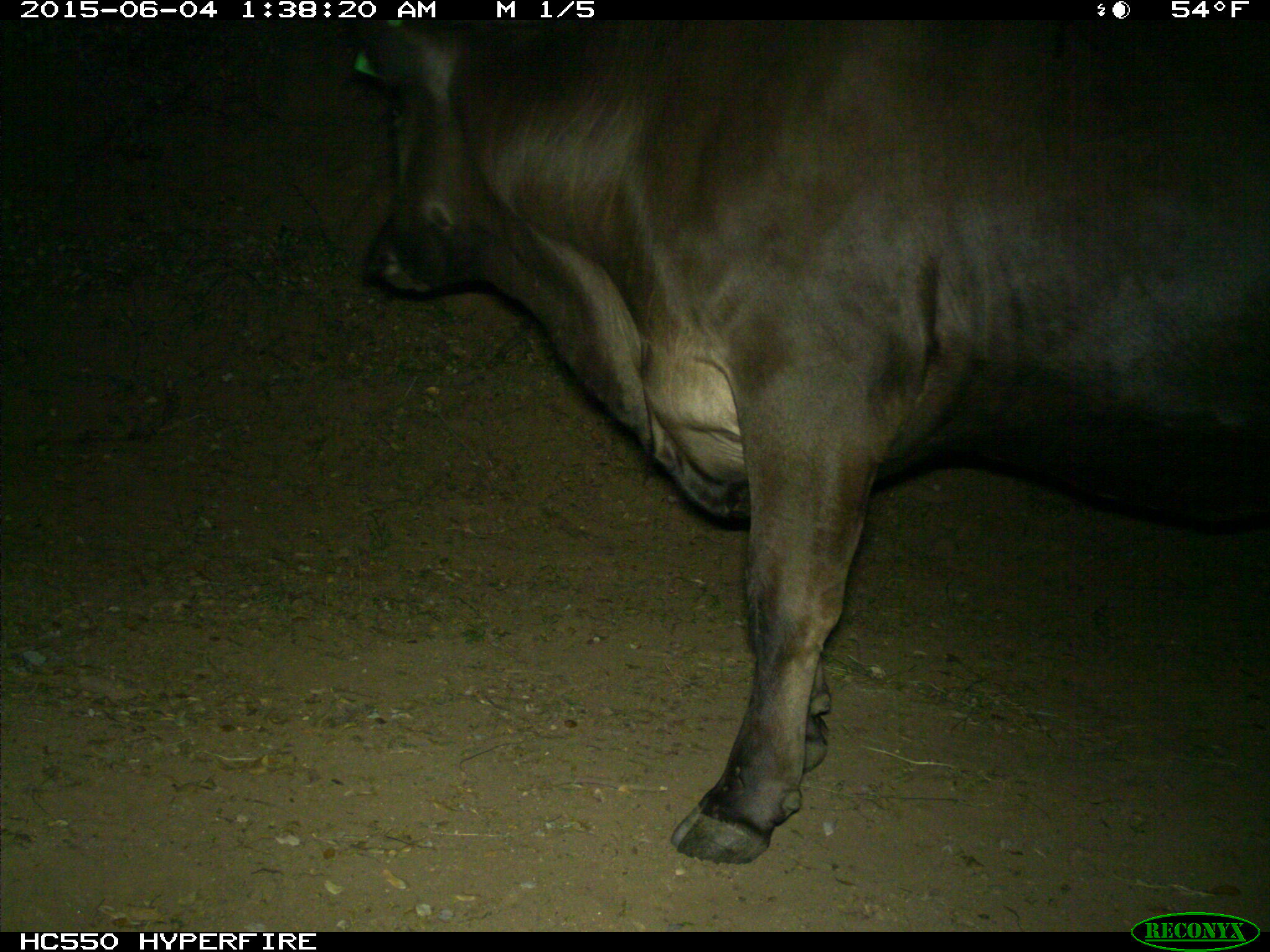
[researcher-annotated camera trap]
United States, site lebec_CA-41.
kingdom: Animalia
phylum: Chordata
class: Mammalia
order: Artiodactyla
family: Bovidae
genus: Bos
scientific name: Bos taurus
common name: domestic cow